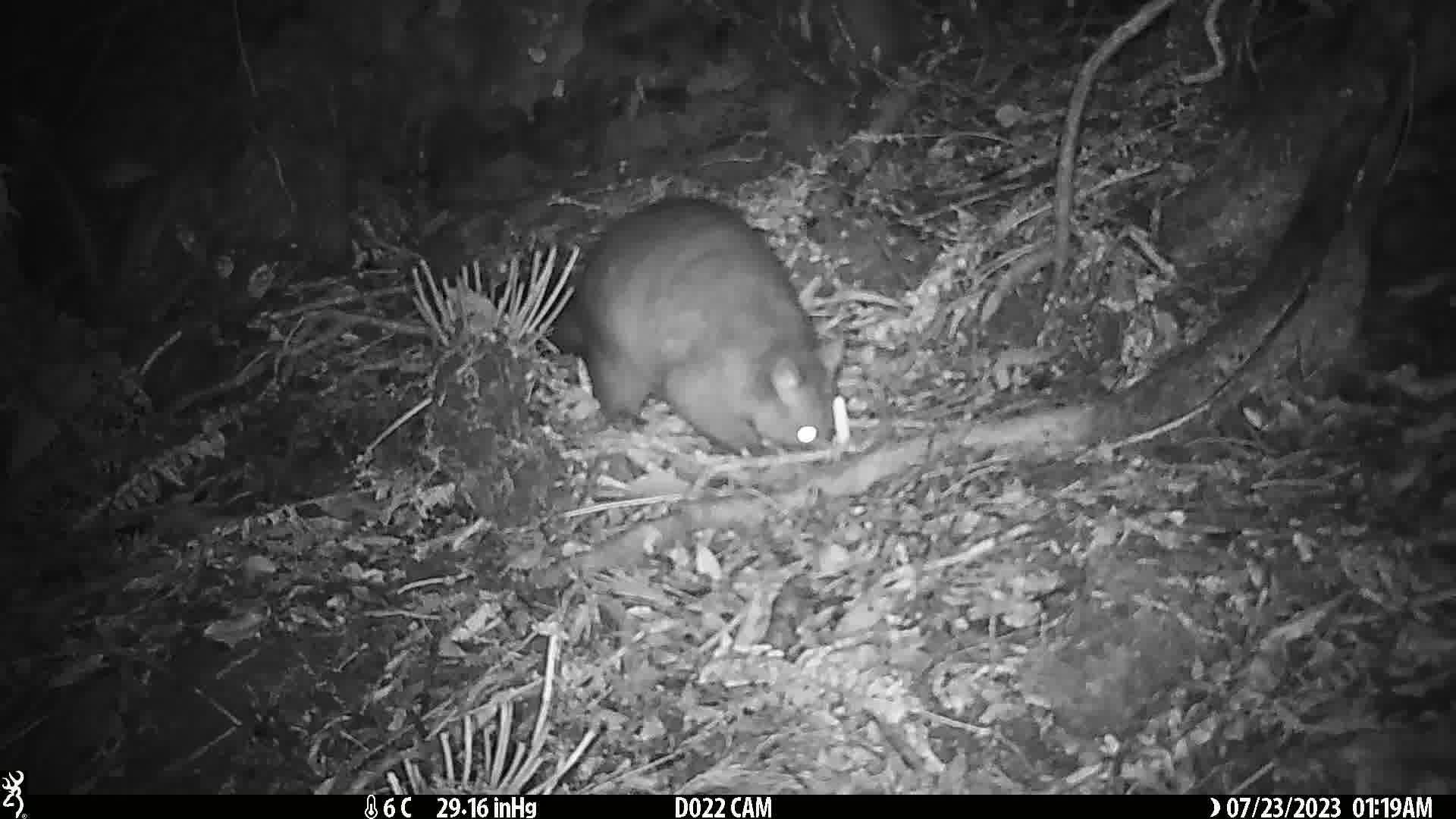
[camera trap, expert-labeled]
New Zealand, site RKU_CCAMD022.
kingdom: Animalia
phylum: Chordata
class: Mammalia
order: Diprotodontia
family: Phalangeridae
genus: Trichosurus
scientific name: Trichosurus vulpecula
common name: common brushtail possum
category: possum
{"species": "possum (common brushtail possum) (Trichosurus vulpecula)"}